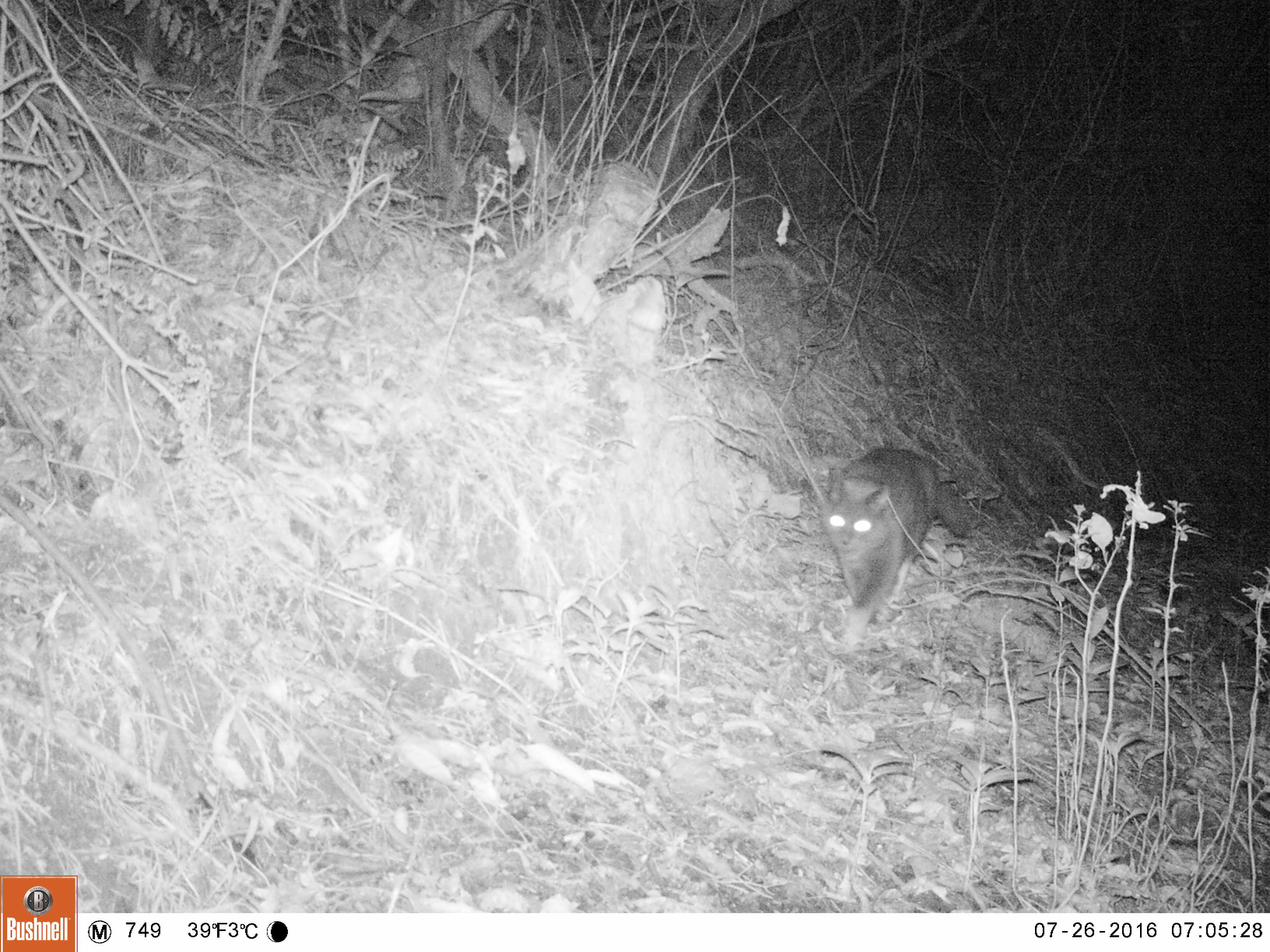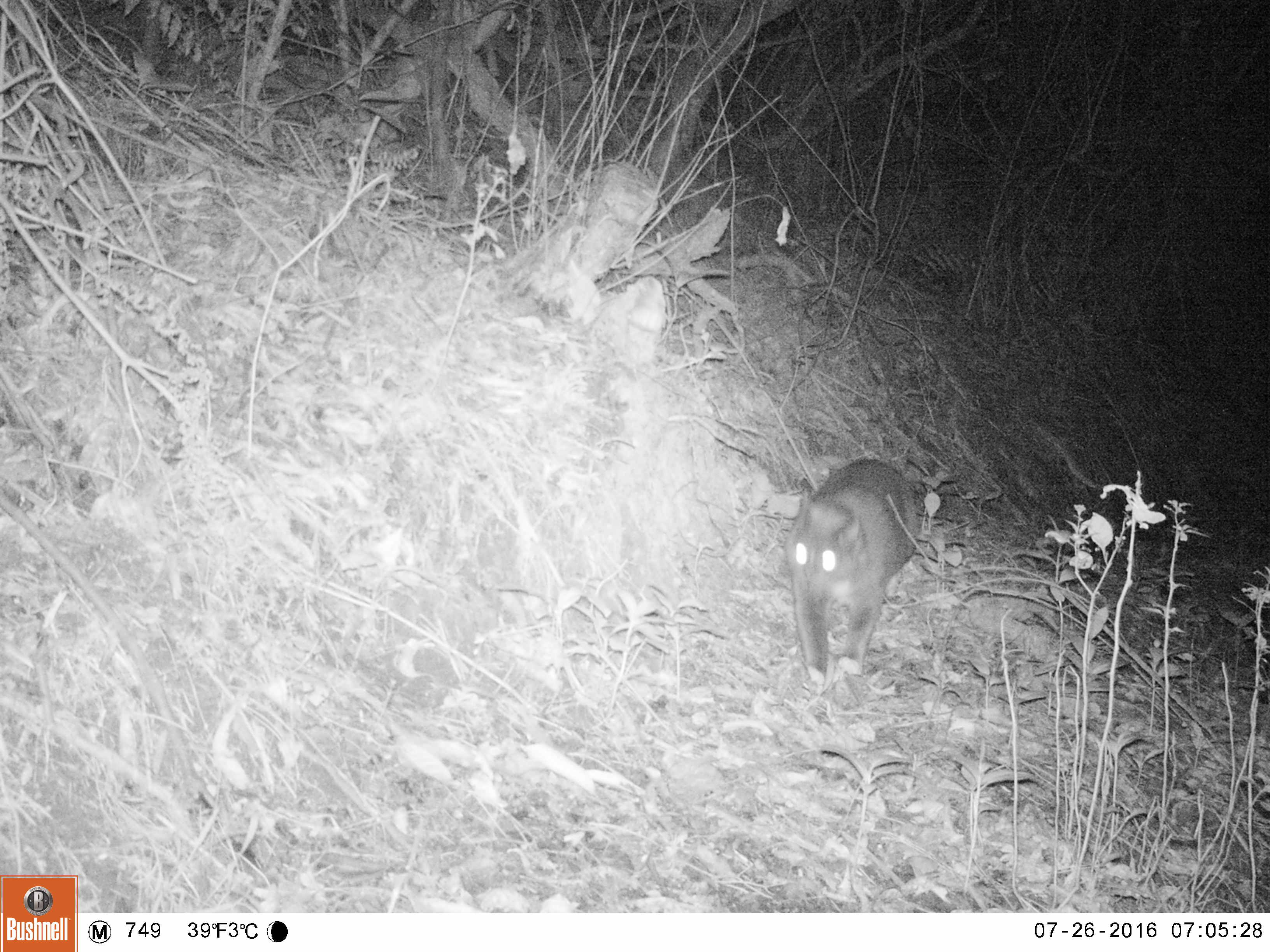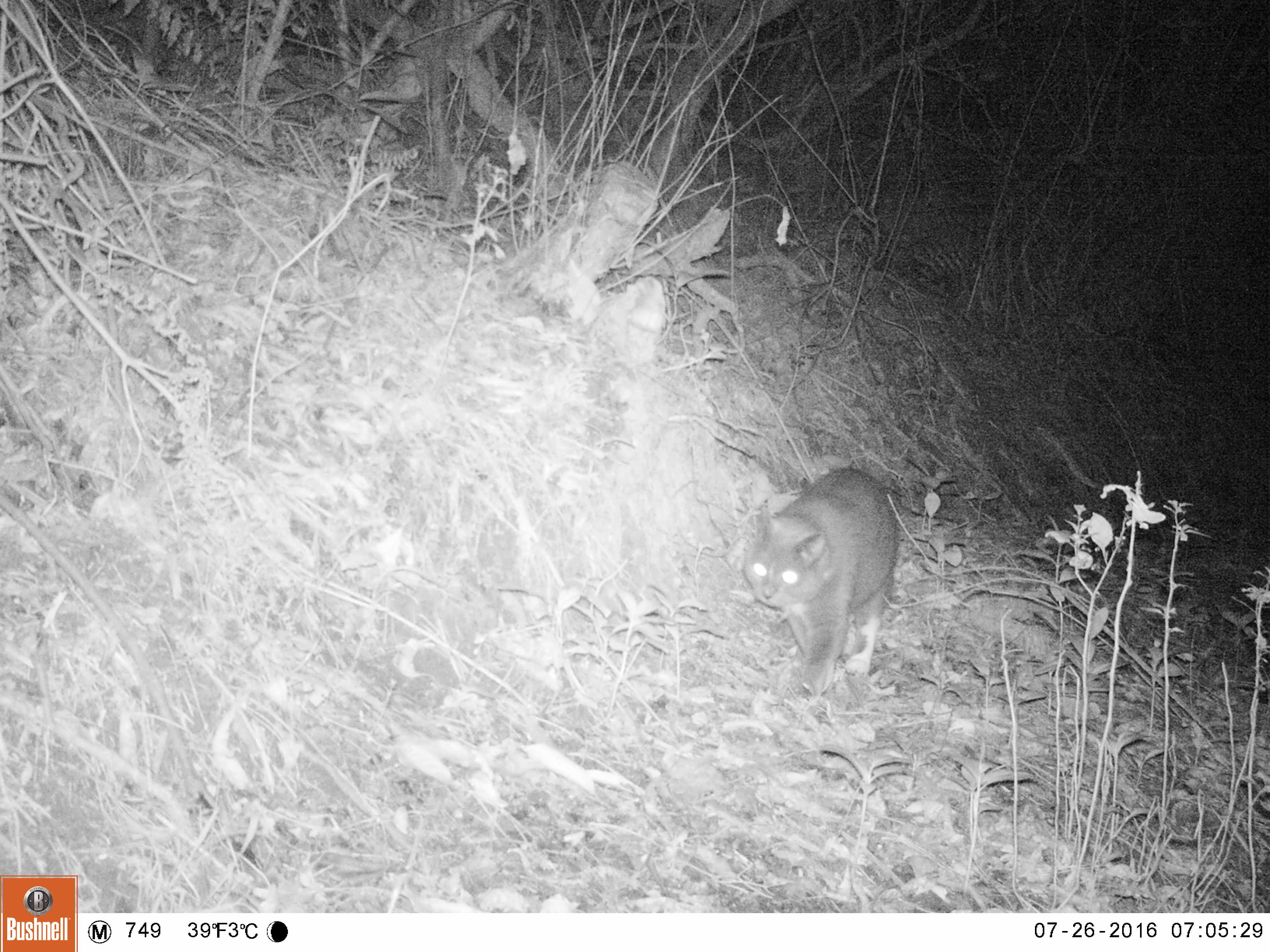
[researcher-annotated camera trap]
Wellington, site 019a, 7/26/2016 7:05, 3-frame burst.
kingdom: Animalia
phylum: Chordata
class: Mammalia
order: Carnivora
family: Felidae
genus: Felis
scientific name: Felis catus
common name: cat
Cat (Felis catus).